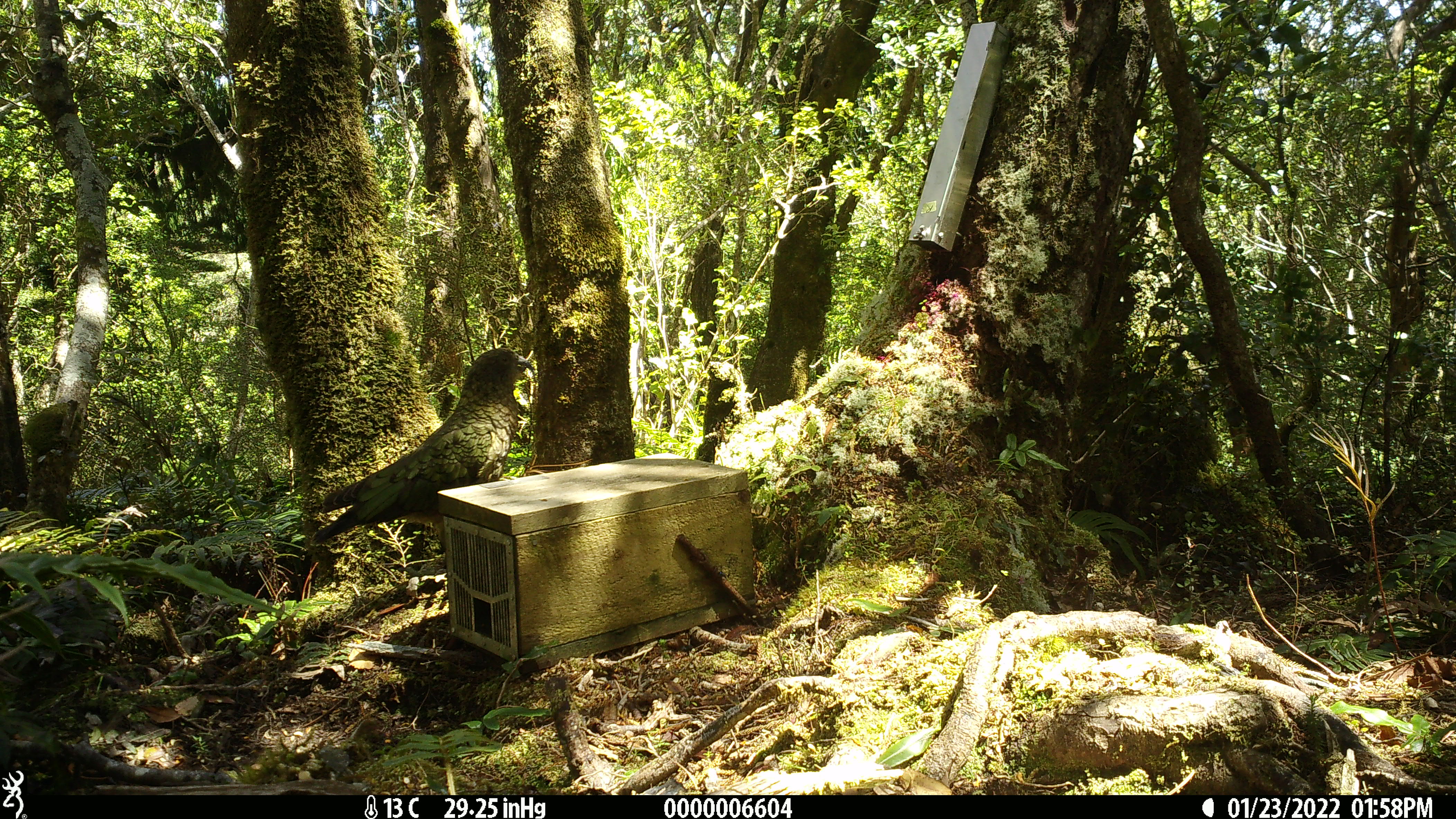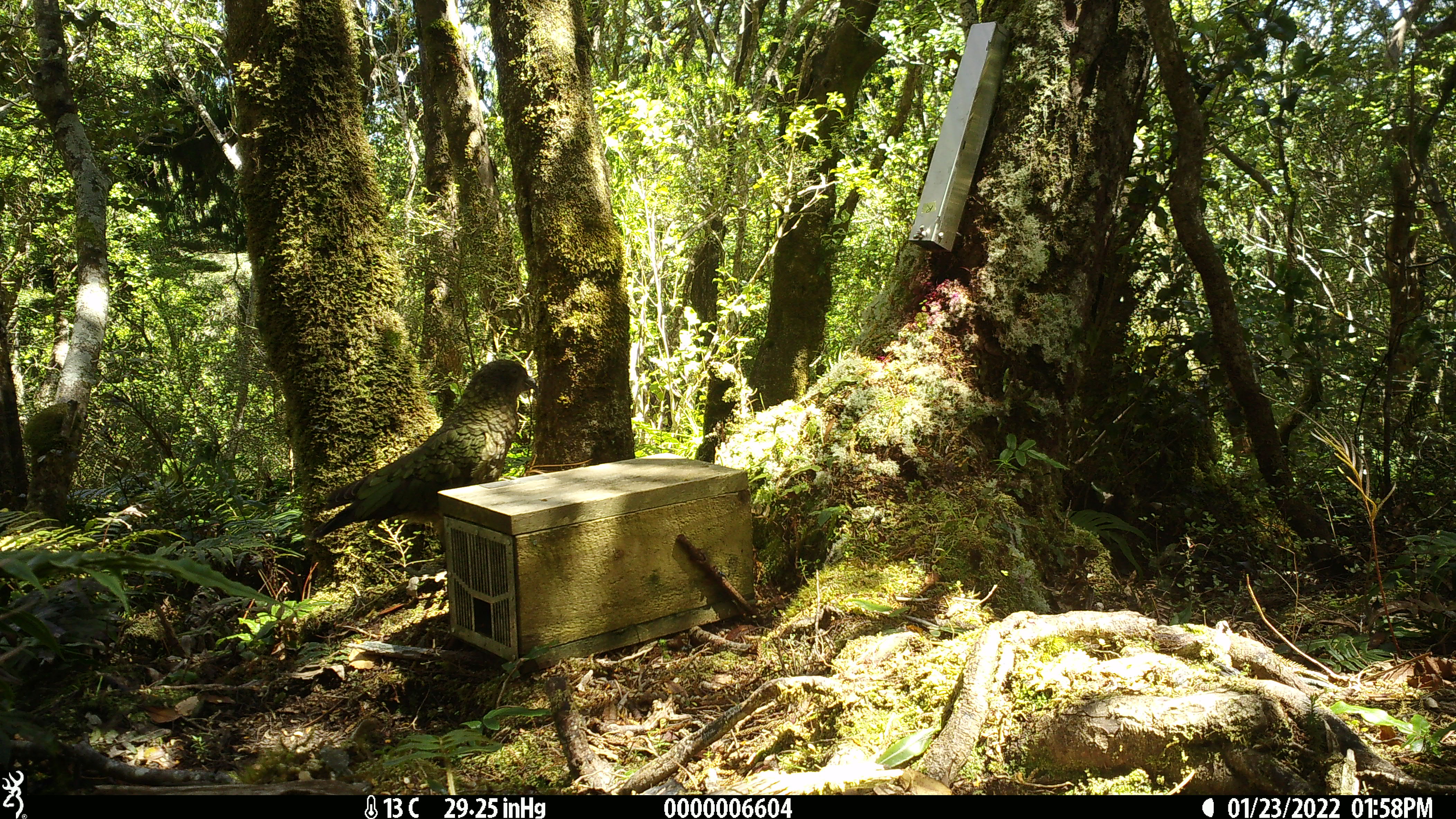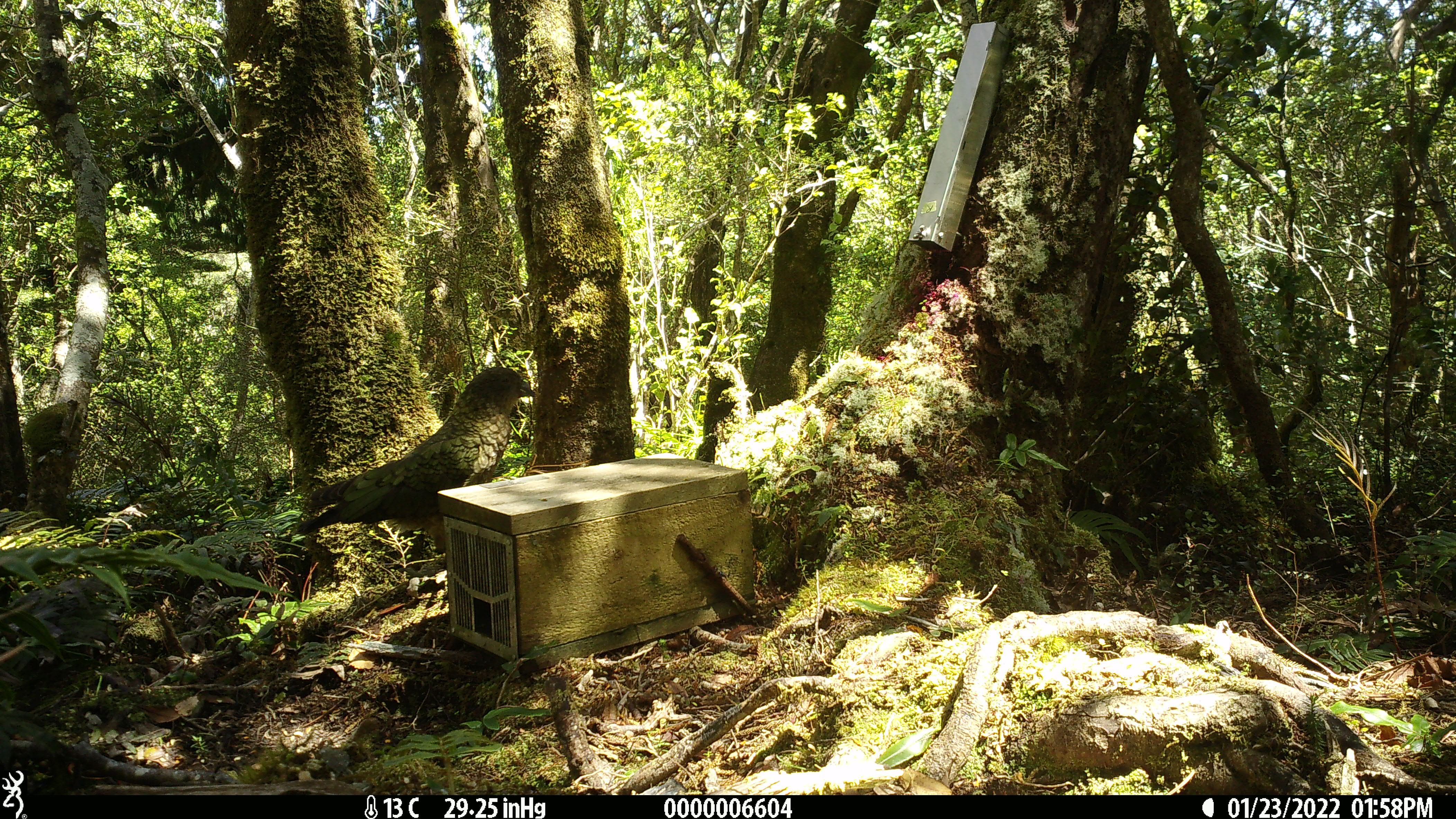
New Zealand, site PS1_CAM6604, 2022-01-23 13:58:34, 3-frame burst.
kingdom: Animalia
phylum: Chordata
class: Aves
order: Psittaciformes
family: Strigopidae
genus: Nestor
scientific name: Nestor notabilis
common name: kea